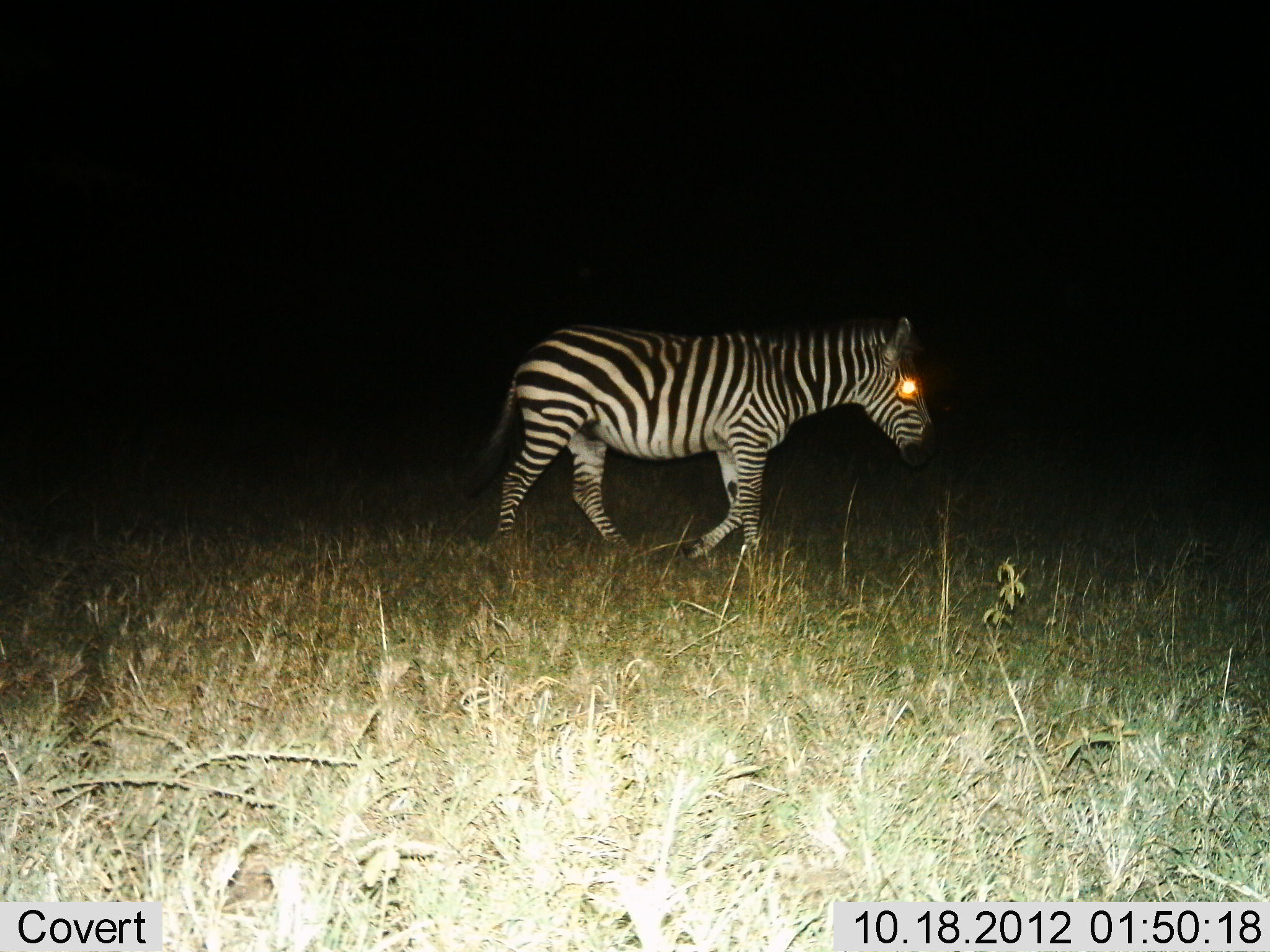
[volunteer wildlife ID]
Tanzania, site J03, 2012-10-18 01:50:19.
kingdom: Animalia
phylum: Chordata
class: Mammalia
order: Perissodactyla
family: Equidae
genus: Equus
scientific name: Equus quagga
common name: plains zebra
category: zebra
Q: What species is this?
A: Zebra (plains zebra) (Equus quagga).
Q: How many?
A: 1.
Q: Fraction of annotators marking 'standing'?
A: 0%.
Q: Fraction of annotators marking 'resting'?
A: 0%.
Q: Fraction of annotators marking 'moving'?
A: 100%.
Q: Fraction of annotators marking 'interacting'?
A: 0%.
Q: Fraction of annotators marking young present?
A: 0%.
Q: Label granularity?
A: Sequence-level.